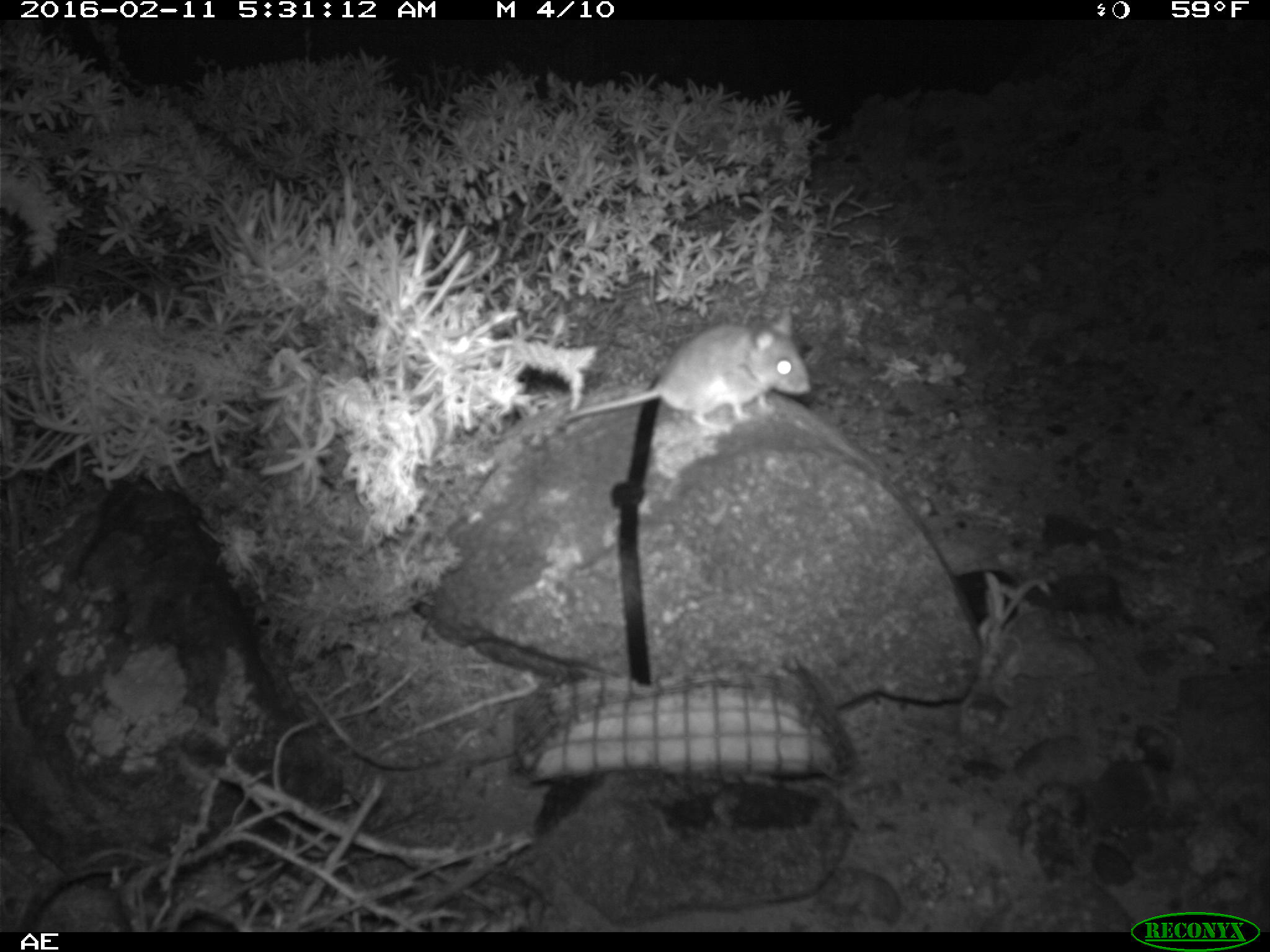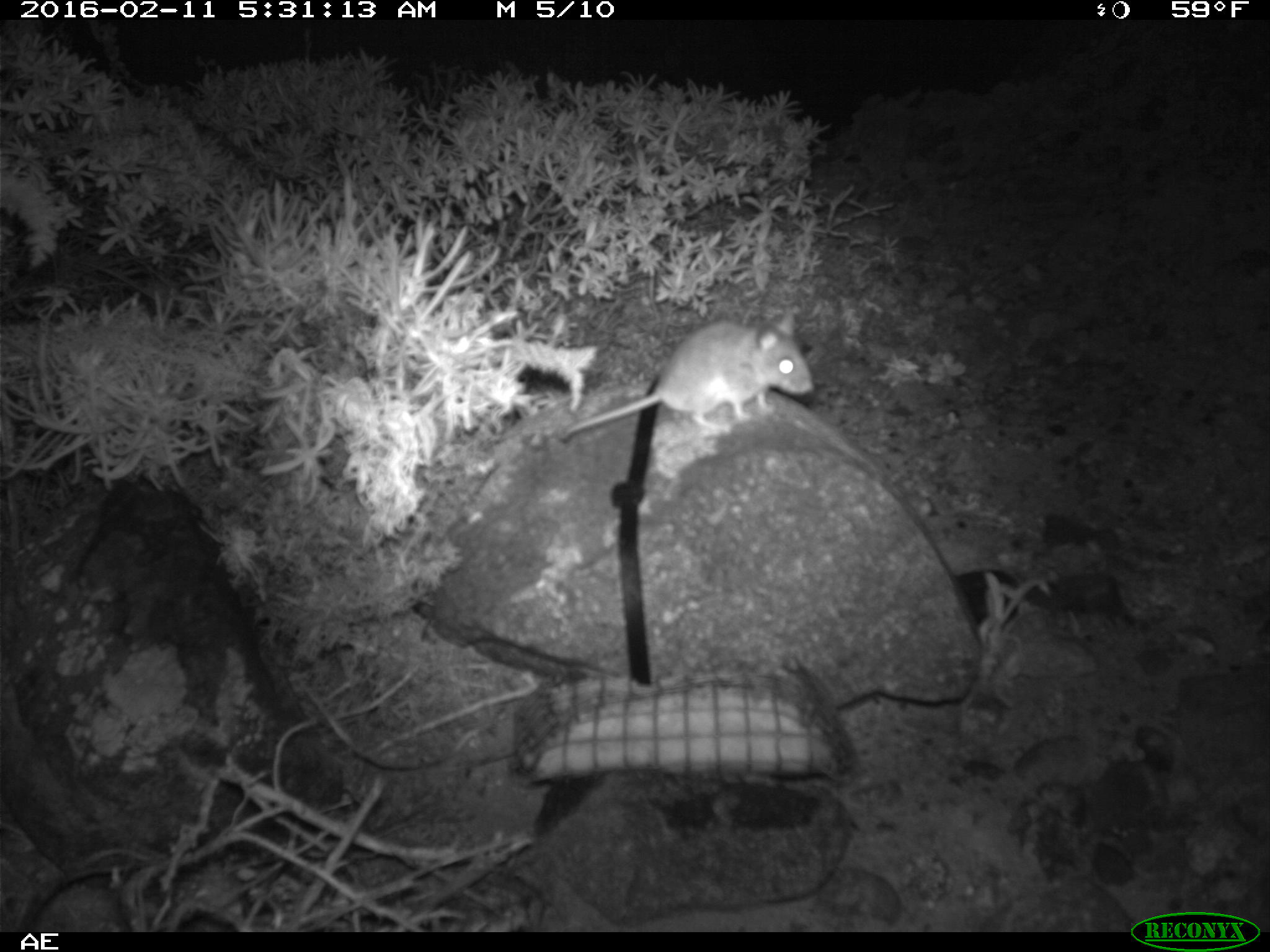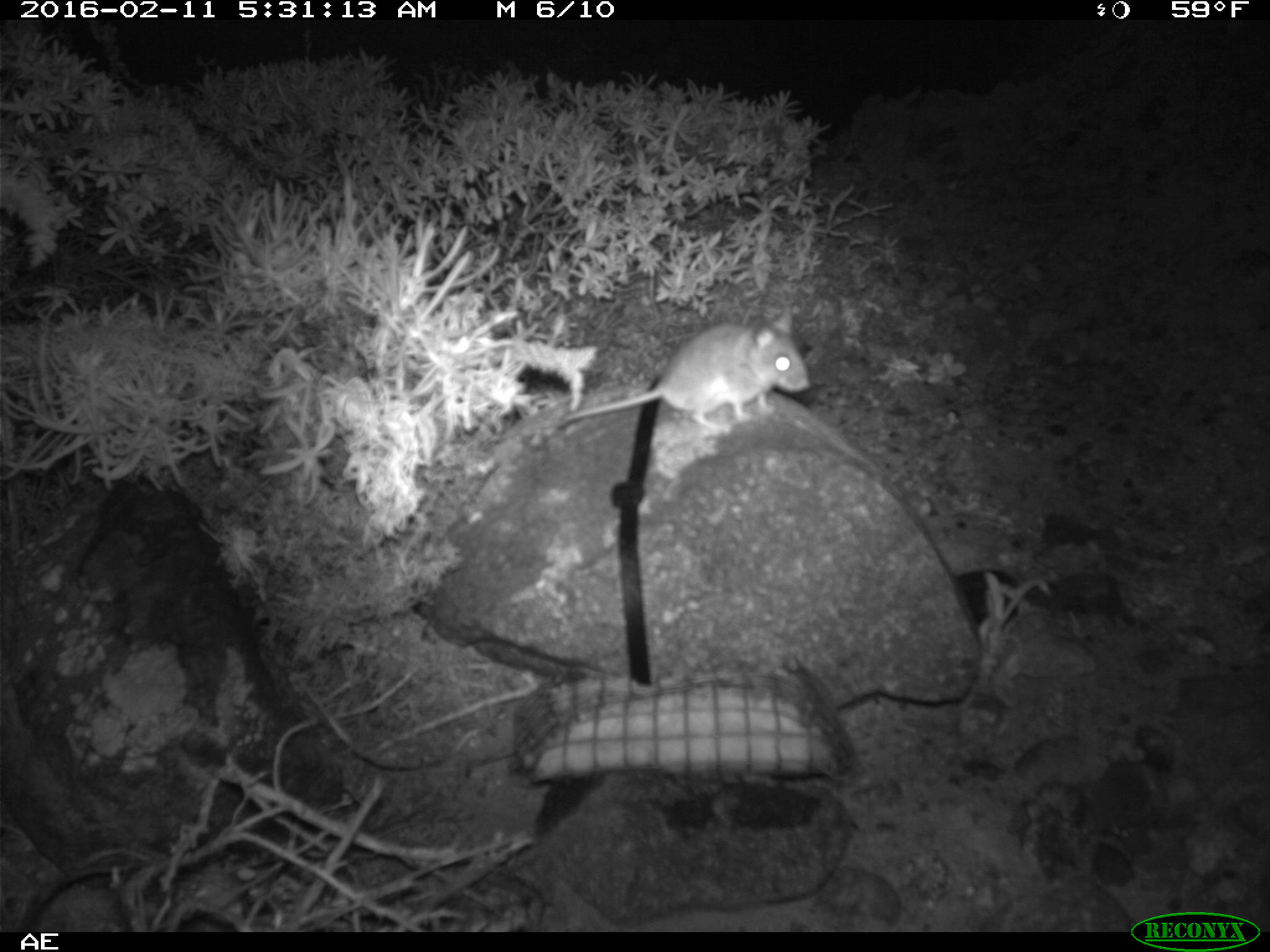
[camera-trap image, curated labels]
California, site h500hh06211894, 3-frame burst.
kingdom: Animalia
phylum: Chordata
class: Mammalia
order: Rodentia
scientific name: Rodentia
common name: rodent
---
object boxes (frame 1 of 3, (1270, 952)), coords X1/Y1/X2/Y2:
rodent: 557/311/812/433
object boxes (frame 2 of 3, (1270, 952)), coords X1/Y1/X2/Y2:
rodent: 553/307/815/441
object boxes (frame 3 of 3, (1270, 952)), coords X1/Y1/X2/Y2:
rodent: 555/305/811/434